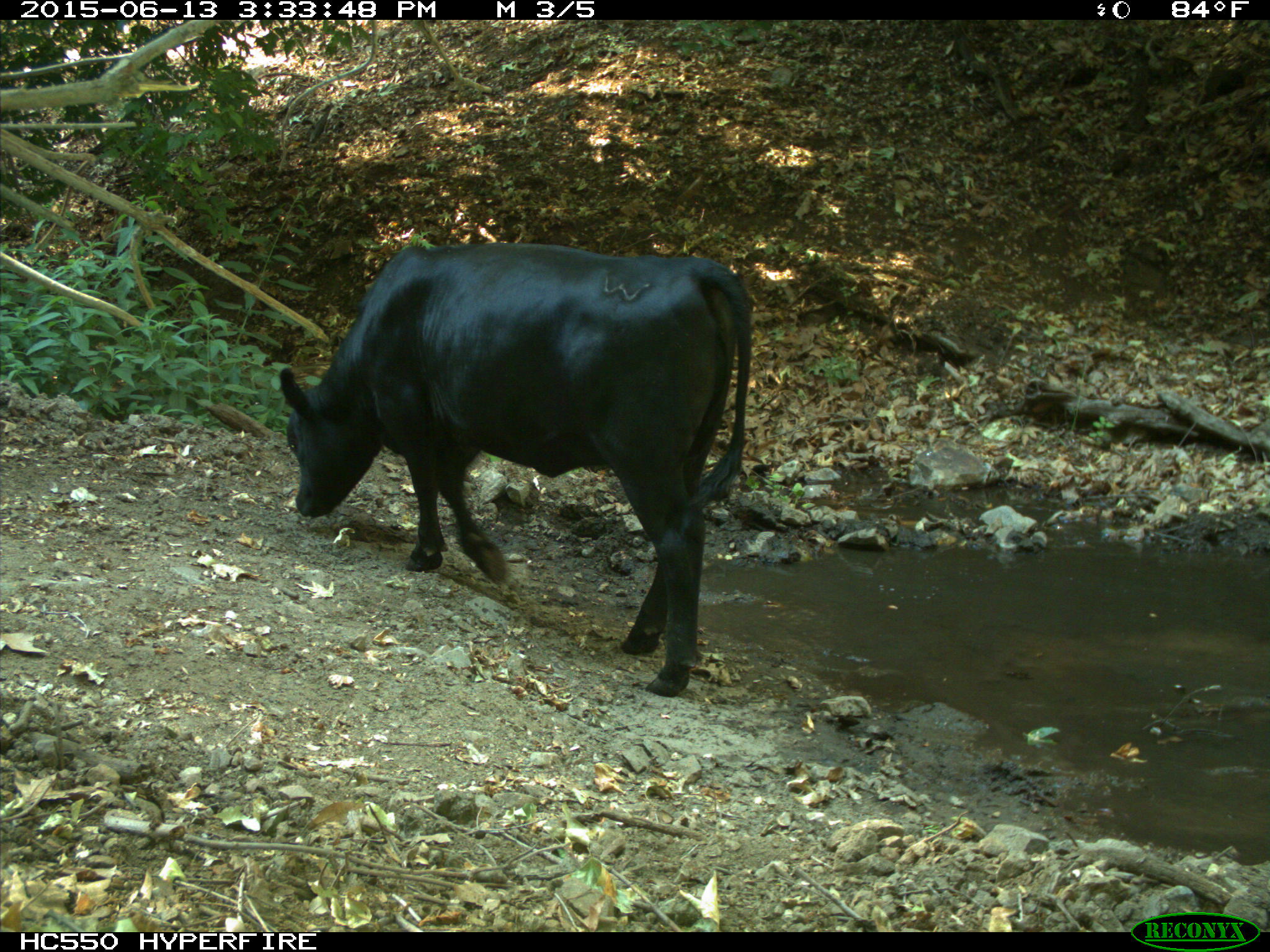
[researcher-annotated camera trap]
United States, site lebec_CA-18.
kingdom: Animalia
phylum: Chordata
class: Mammalia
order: Artiodactyla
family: Bovidae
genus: Bos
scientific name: Bos taurus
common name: domestic cow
Bos taurus (domestic cow).